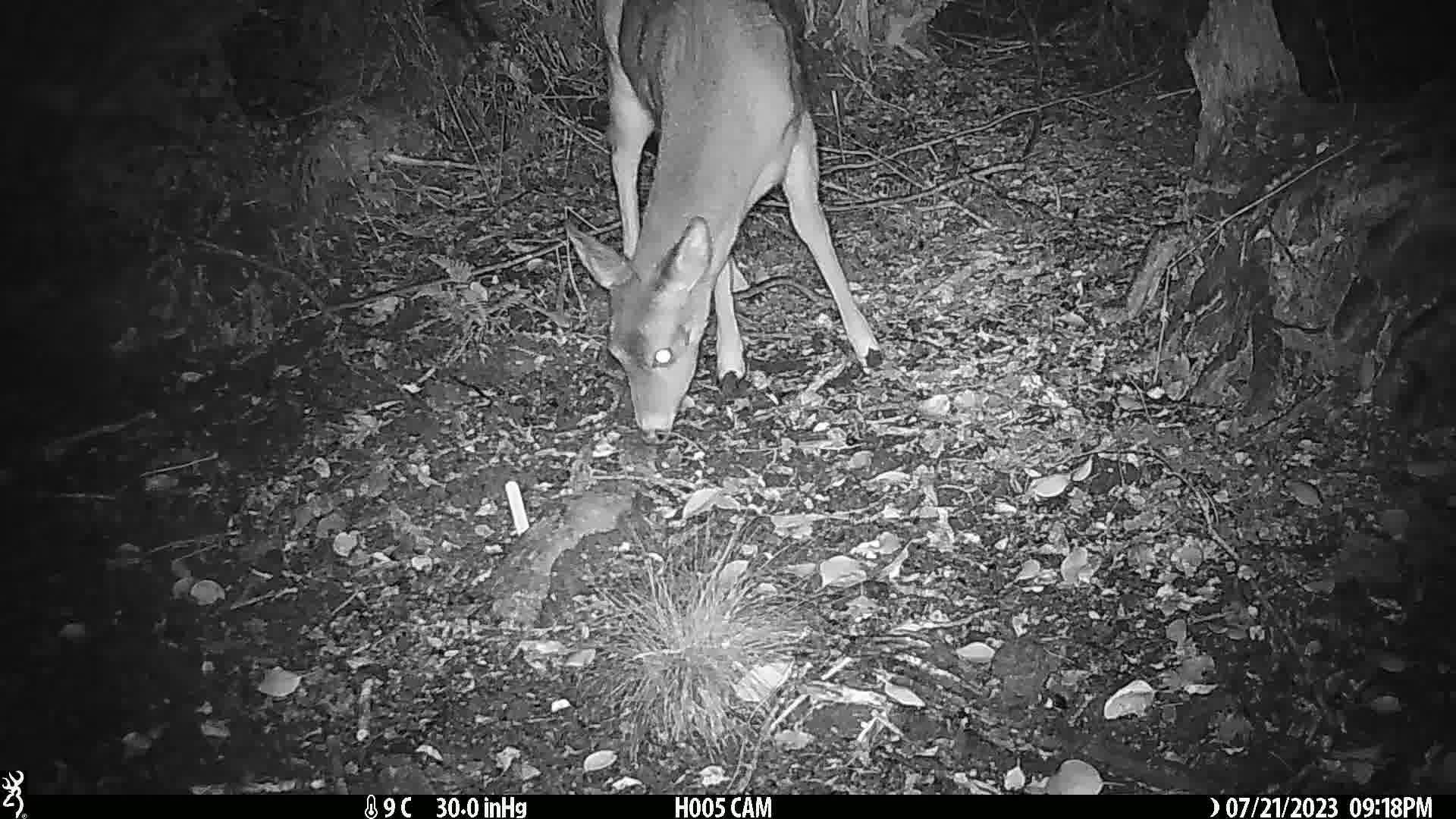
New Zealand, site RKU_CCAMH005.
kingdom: Animalia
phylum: Chordata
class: Mammalia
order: Artiodactyla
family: Cervidae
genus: Odocoileus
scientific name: Odocoileus virginianus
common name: white-tailed deer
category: white tailed deer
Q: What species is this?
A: White tailed deer (white-tailed deer) (Odocoileus virginianus).